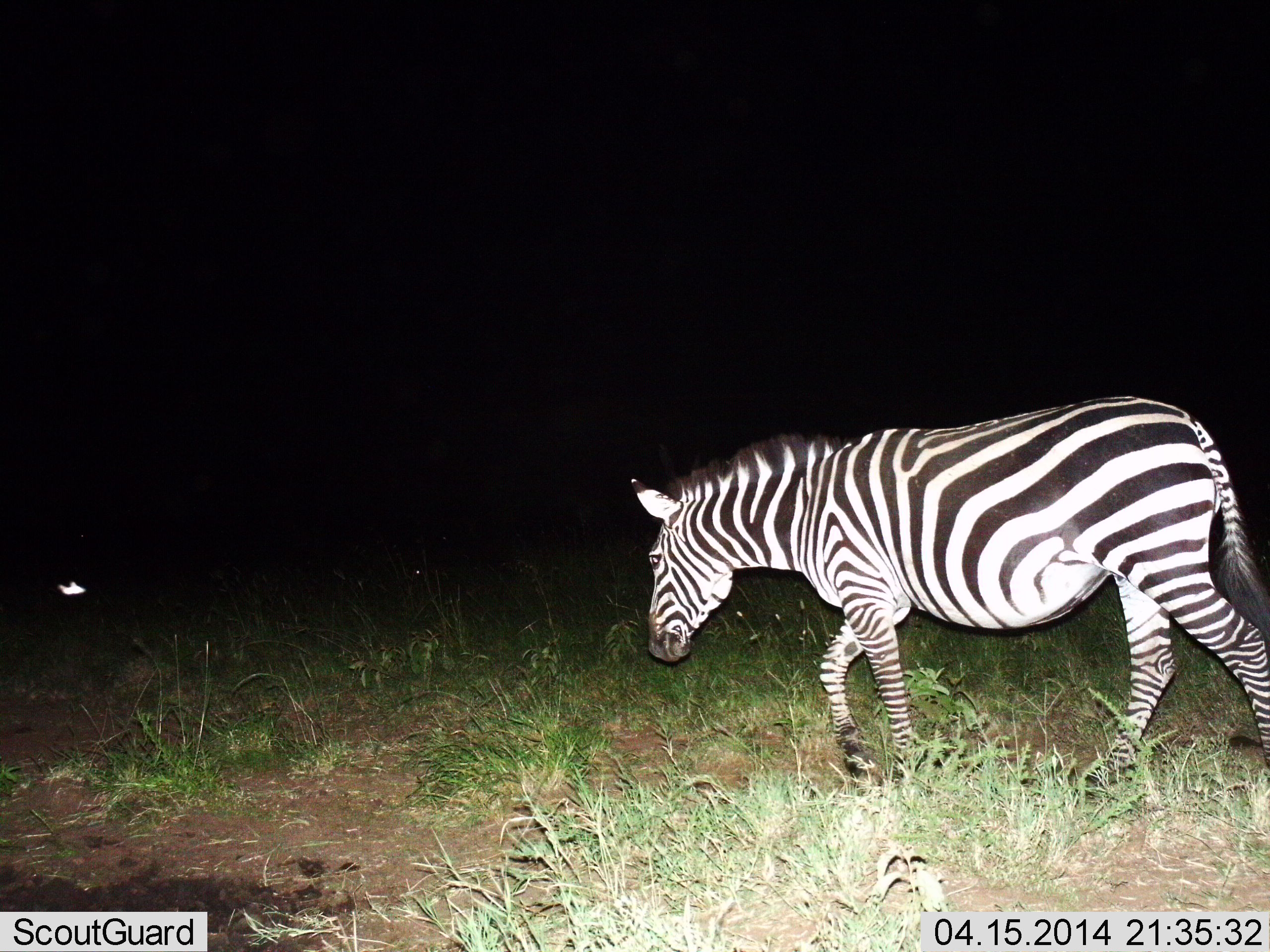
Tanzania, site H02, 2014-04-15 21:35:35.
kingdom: Animalia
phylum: Chordata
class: Mammalia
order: Perissodactyla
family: Equidae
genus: Equus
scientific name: Equus quagga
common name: plains zebra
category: zebra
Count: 1.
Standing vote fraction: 0%.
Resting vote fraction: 0%.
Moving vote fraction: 100%.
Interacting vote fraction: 0%.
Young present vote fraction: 0%.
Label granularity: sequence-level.